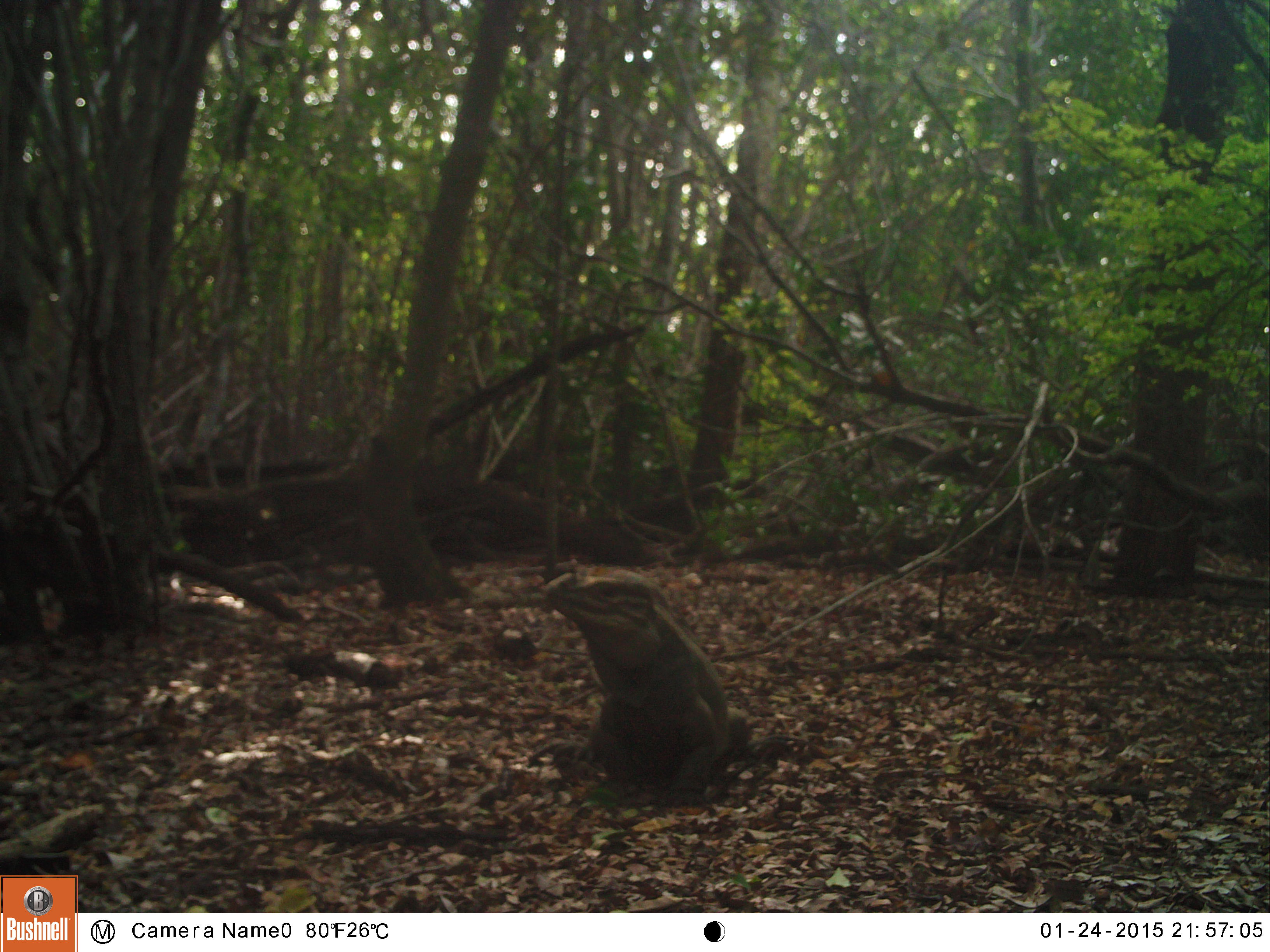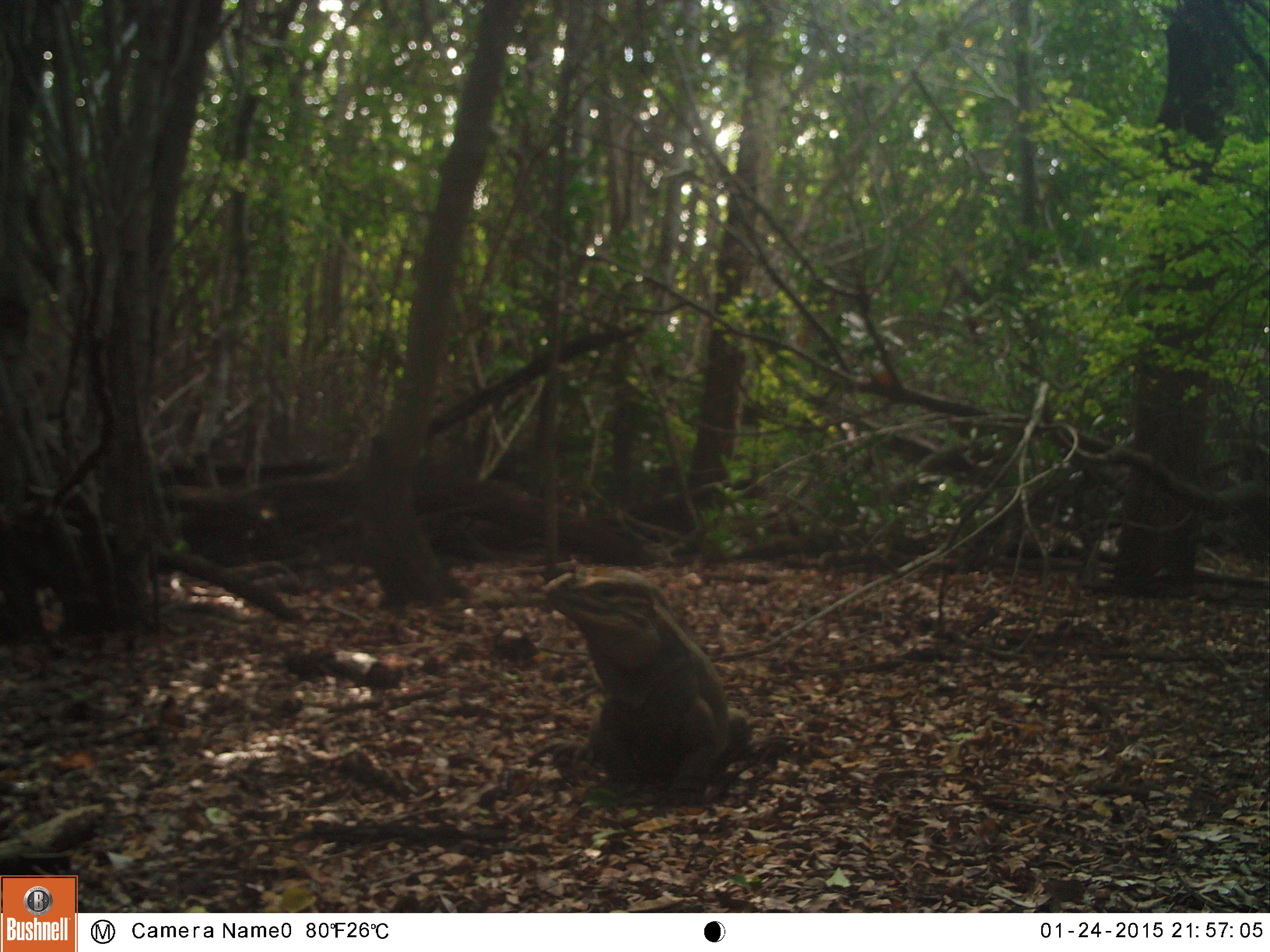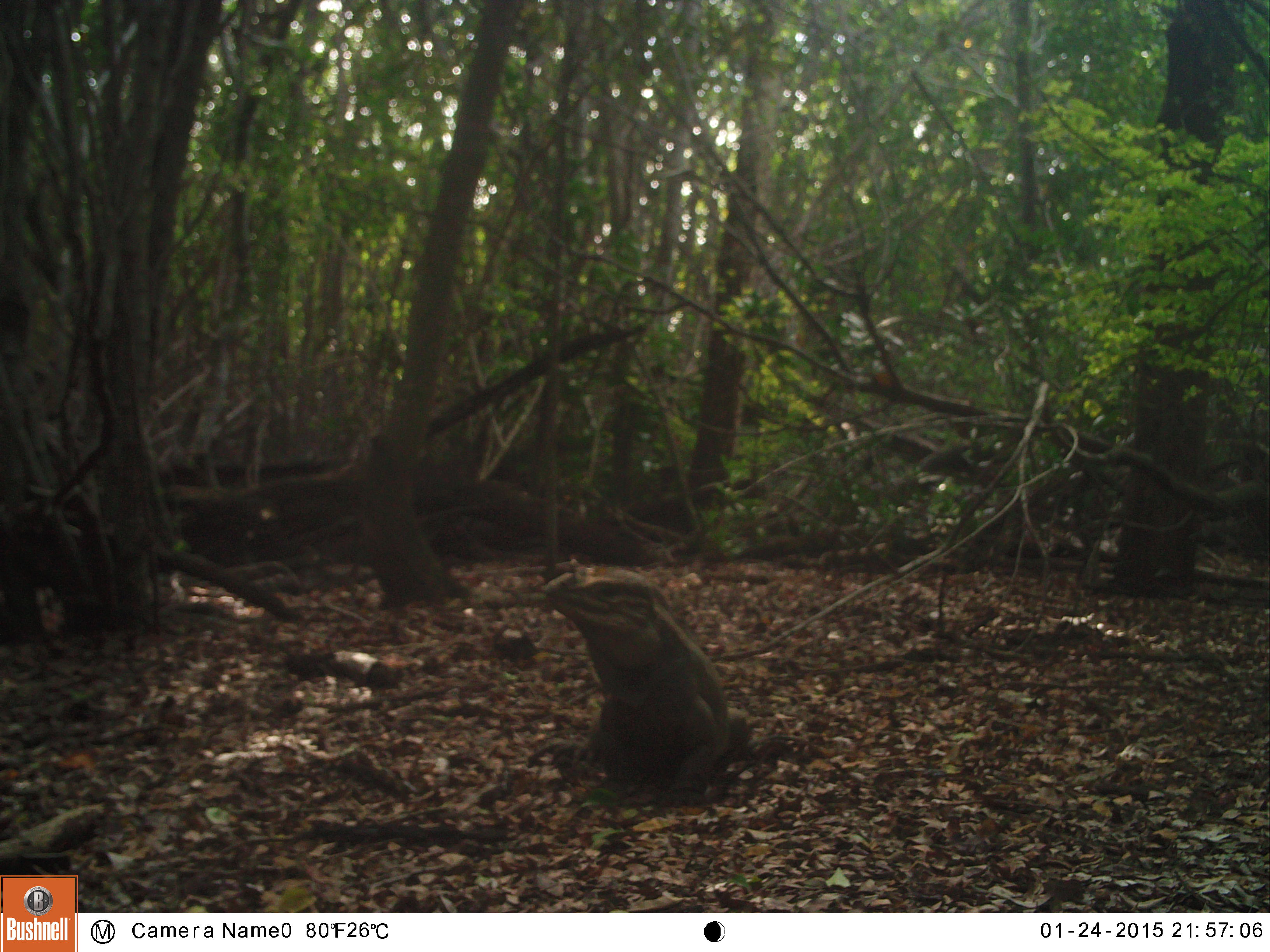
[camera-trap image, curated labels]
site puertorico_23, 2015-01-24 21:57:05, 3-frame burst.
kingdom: Animalia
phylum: Chordata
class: Reptilia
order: Squamata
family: Iguanidae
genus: Iguana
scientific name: Iguana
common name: typical iguanas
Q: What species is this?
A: Iguana (typical iguanas).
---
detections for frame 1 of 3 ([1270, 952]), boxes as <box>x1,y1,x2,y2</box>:
iguana: <box>530,569,747,801</box>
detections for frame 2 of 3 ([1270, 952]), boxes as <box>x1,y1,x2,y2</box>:
iguana: <box>538,566,747,804</box>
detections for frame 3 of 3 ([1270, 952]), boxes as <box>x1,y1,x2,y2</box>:
iguana: <box>533,567,745,801</box>